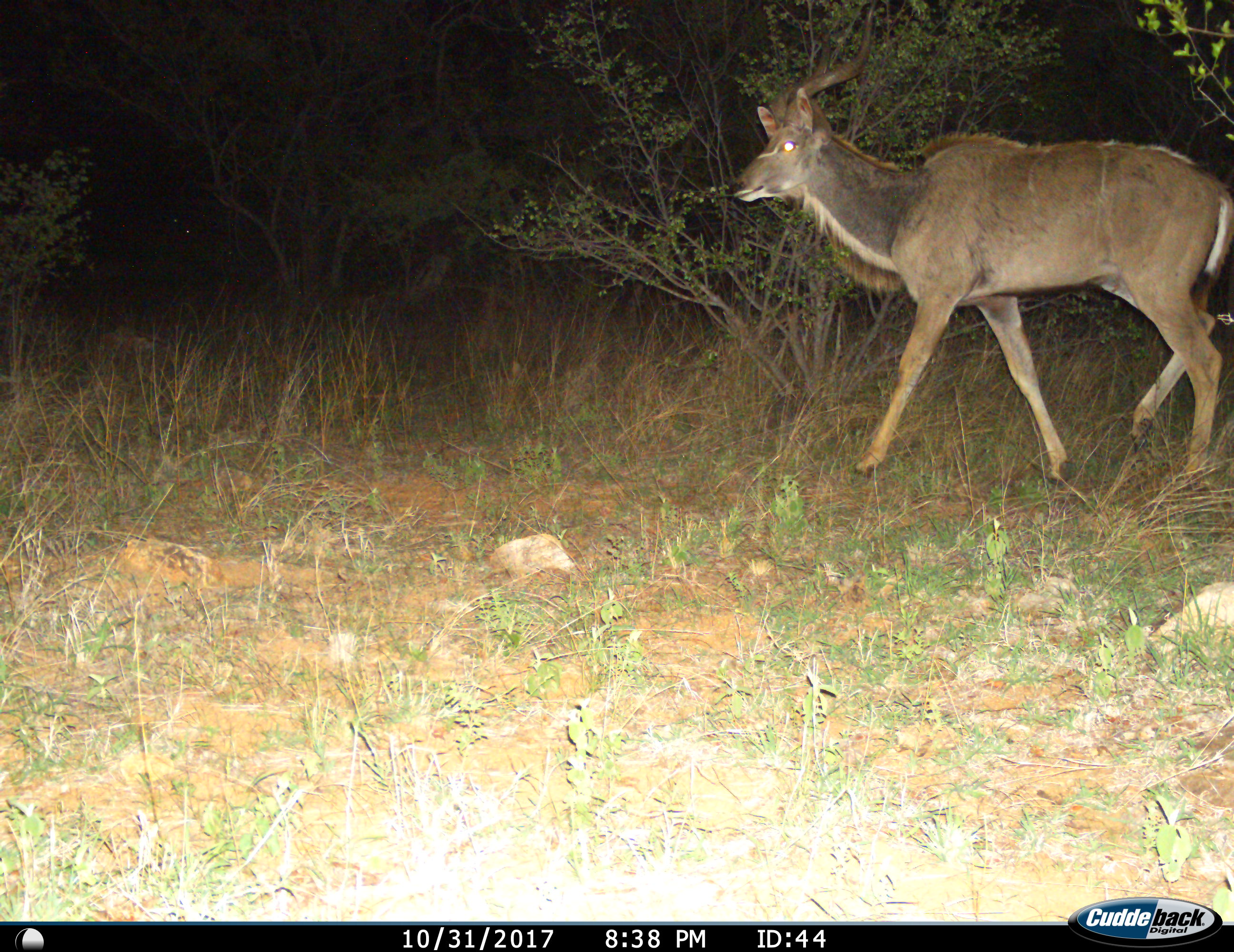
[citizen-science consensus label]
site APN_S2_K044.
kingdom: Animalia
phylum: Chordata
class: Mammalia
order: Artiodactyla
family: Bovidae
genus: Tragelaphus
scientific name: Tragelaphus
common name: kudu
Kudu (Tragelaphus), count 1. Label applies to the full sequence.